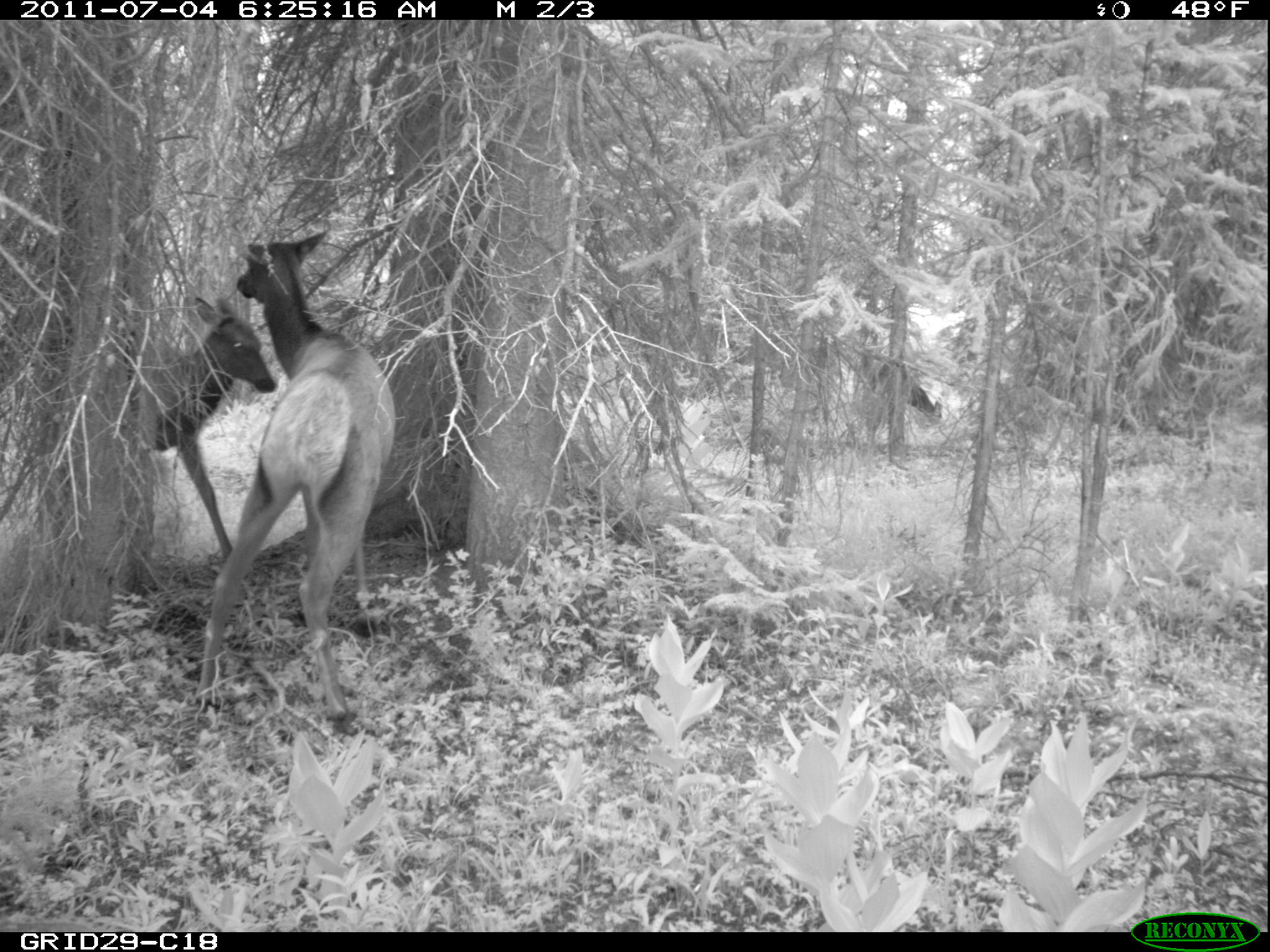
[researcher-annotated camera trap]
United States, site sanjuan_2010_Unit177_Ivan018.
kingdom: Animalia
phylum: Chordata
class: Mammalia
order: Artiodactyla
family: Cervidae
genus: Cervus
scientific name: Cervus elaphus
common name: red deer